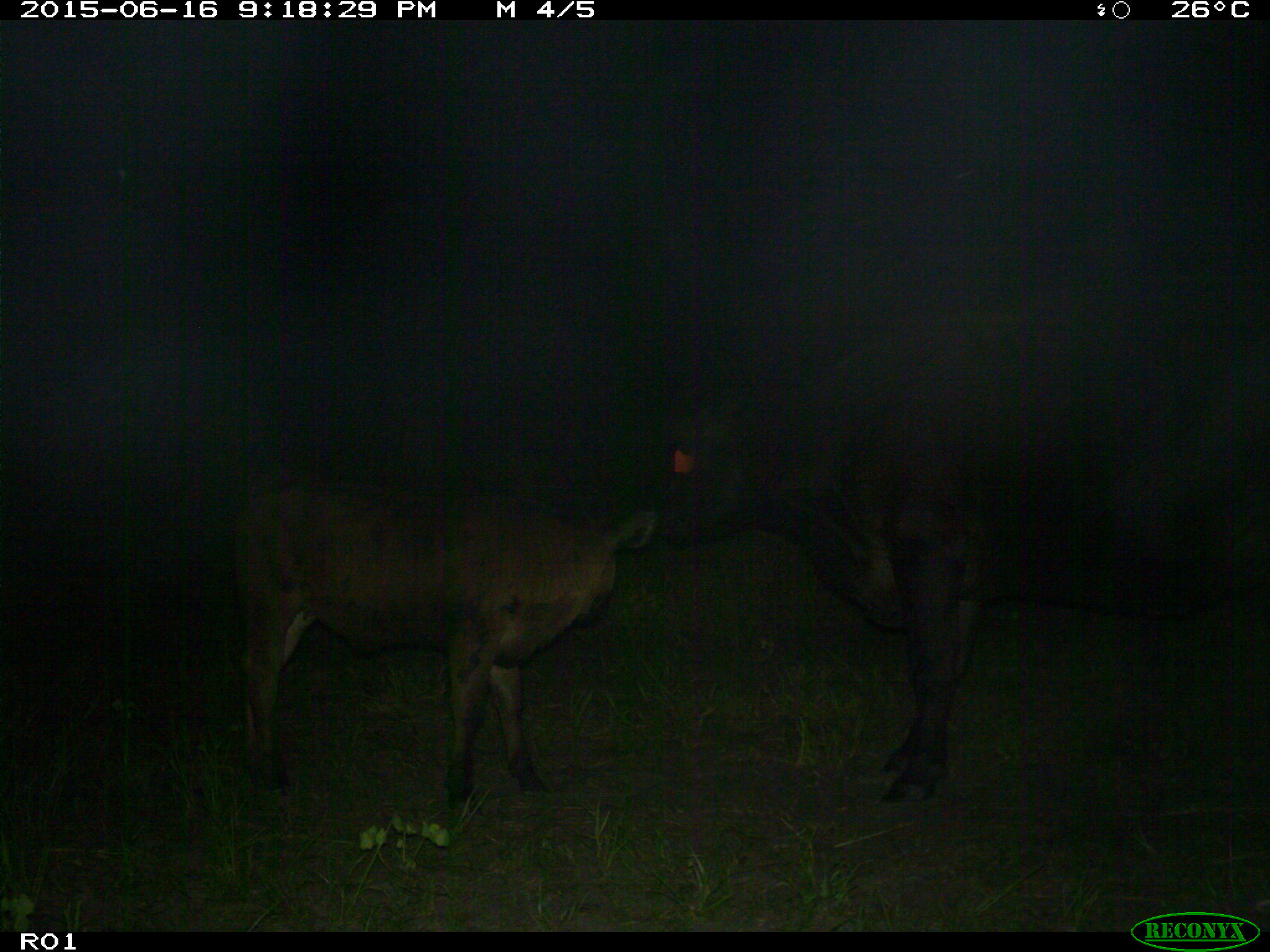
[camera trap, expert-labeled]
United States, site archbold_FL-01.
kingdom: Animalia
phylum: Chordata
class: Mammalia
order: Artiodactyla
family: Bovidae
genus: Bos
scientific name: Bos taurus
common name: domestic cow